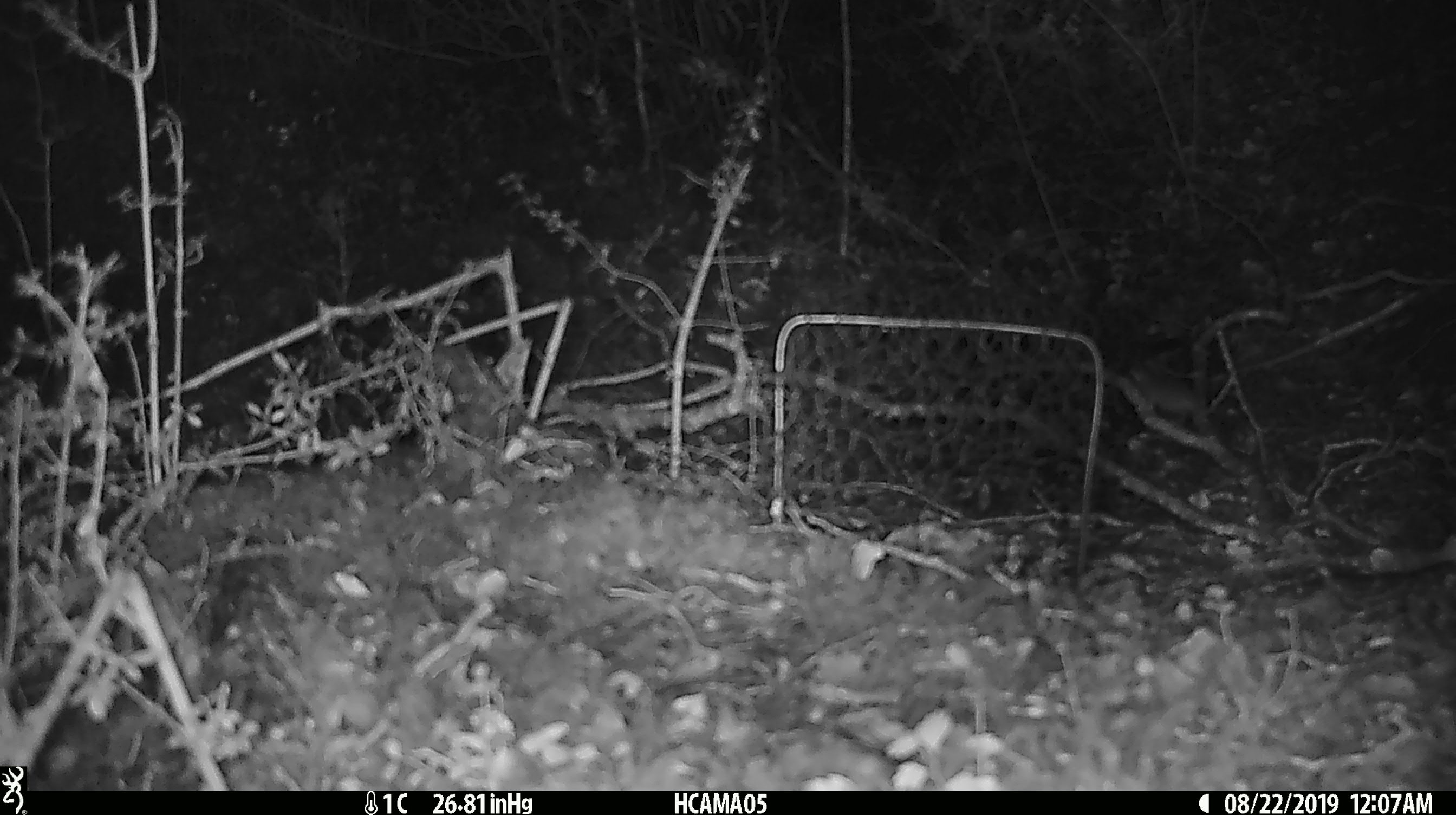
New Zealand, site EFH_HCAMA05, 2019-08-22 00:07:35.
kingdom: Animalia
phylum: Chordata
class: Mammalia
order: Rodentia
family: Muridae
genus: Mus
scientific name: Mus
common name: mouse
Mouse (Mus).